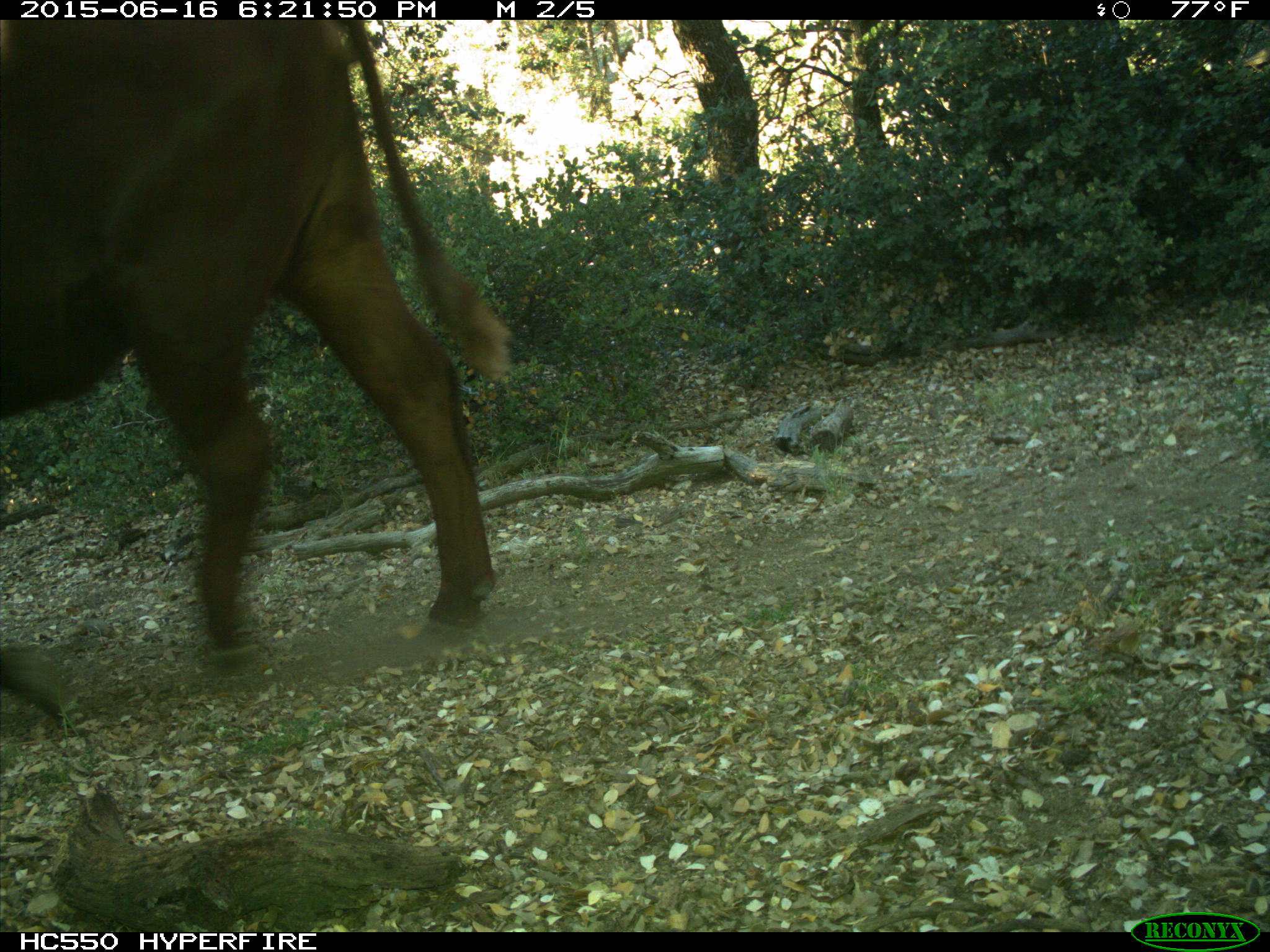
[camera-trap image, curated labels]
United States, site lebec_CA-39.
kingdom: Animalia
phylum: Chordata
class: Mammalia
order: Artiodactyla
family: Bovidae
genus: Bos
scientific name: Bos taurus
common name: domestic cow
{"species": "Bos taurus (domestic cow)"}